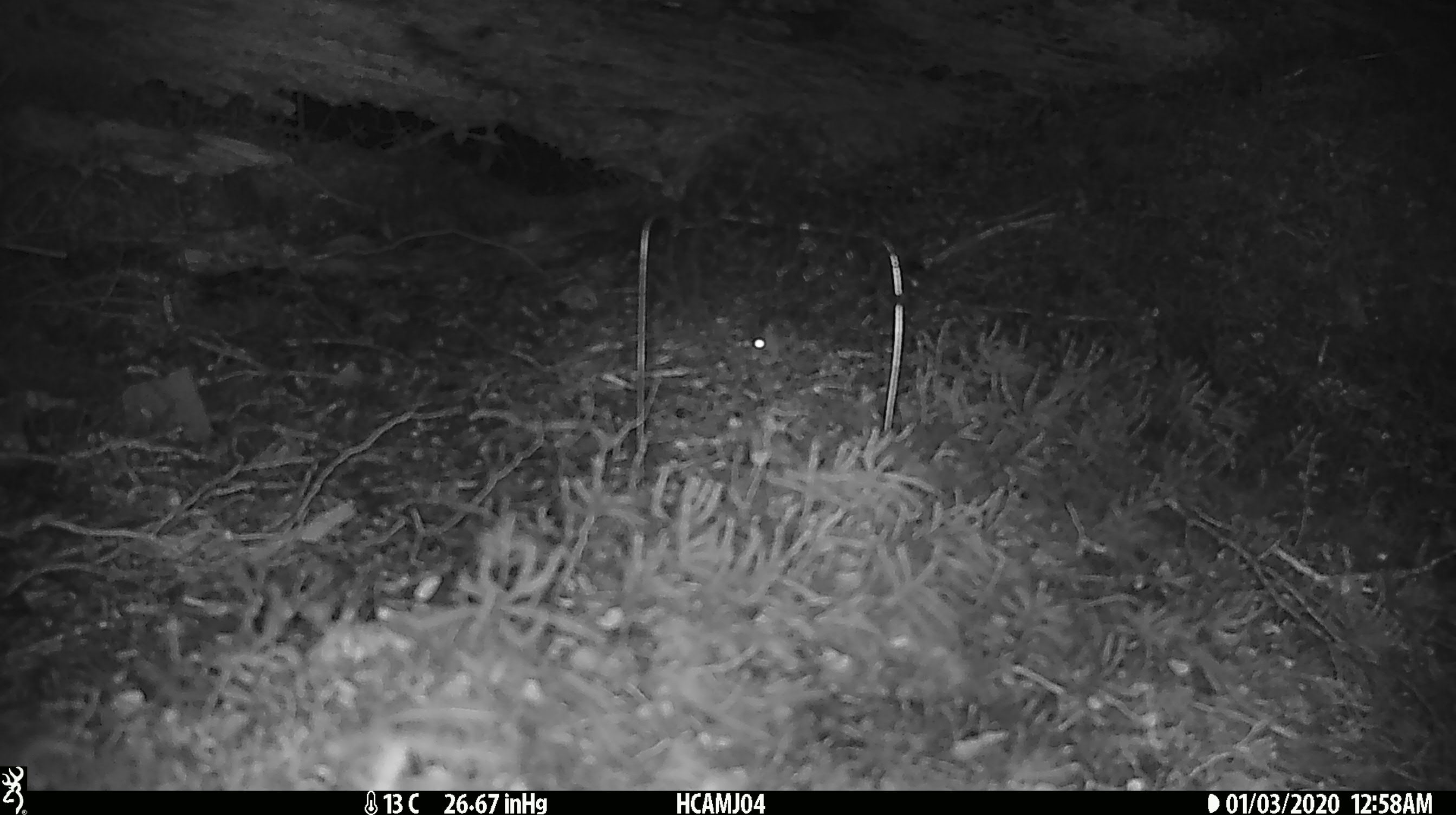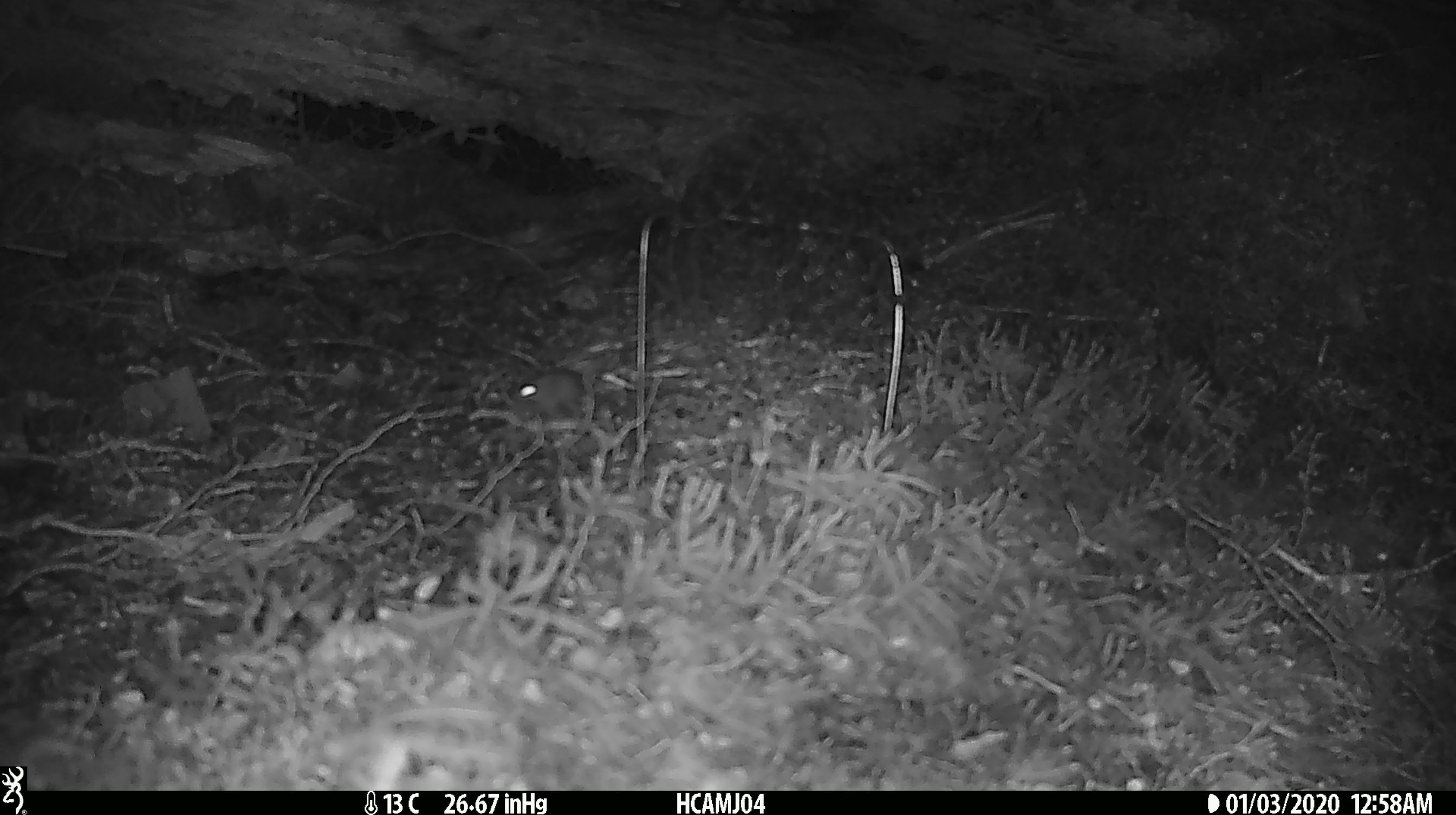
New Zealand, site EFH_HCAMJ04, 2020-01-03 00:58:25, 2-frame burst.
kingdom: Animalia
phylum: Chordata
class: Mammalia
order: Rodentia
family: Muridae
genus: Mus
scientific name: Mus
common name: mouse